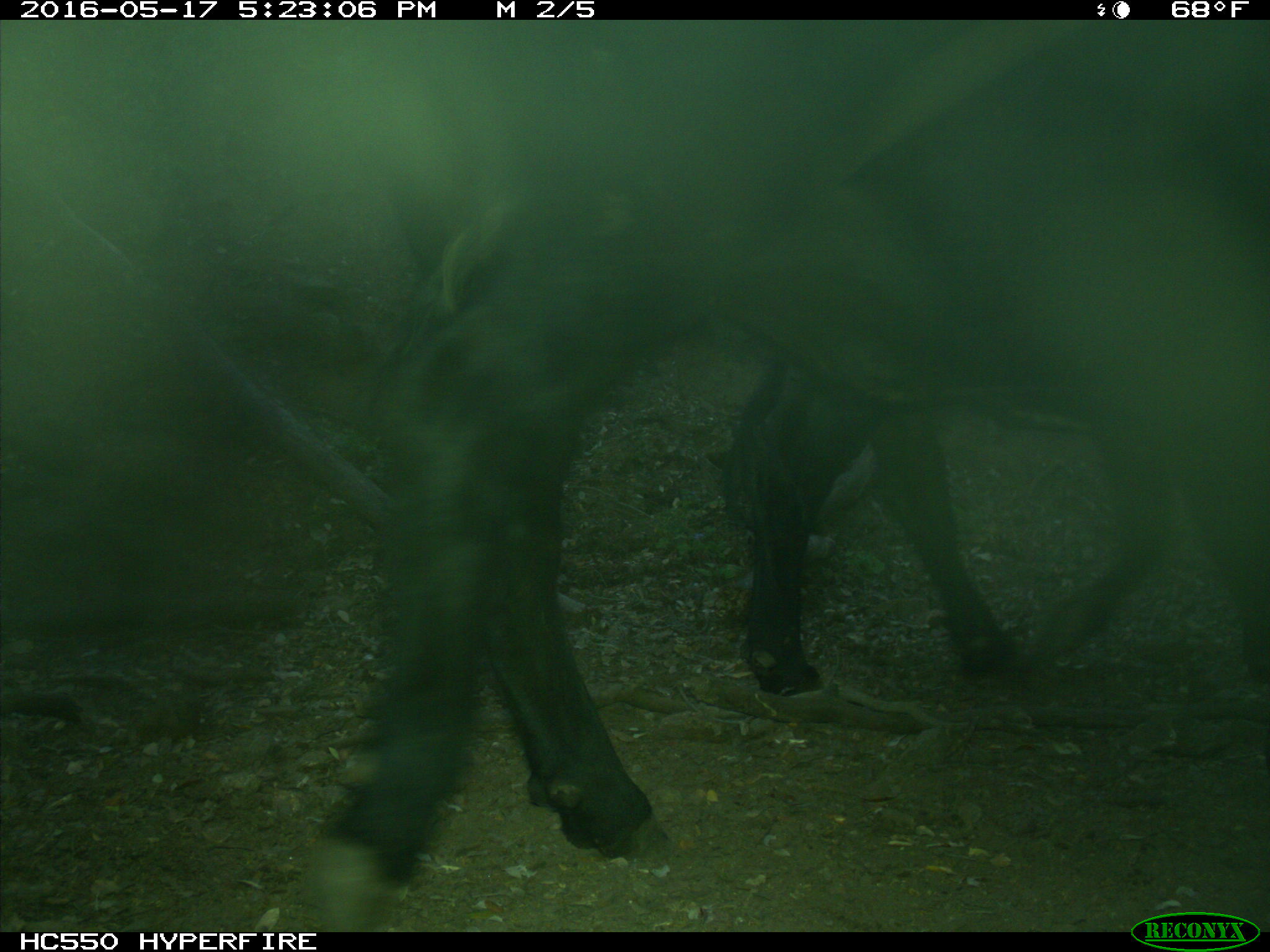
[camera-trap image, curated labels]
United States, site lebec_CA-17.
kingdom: Animalia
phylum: Chordata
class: Mammalia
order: Artiodactyla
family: Bovidae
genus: Bos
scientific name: Bos taurus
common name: domestic cow